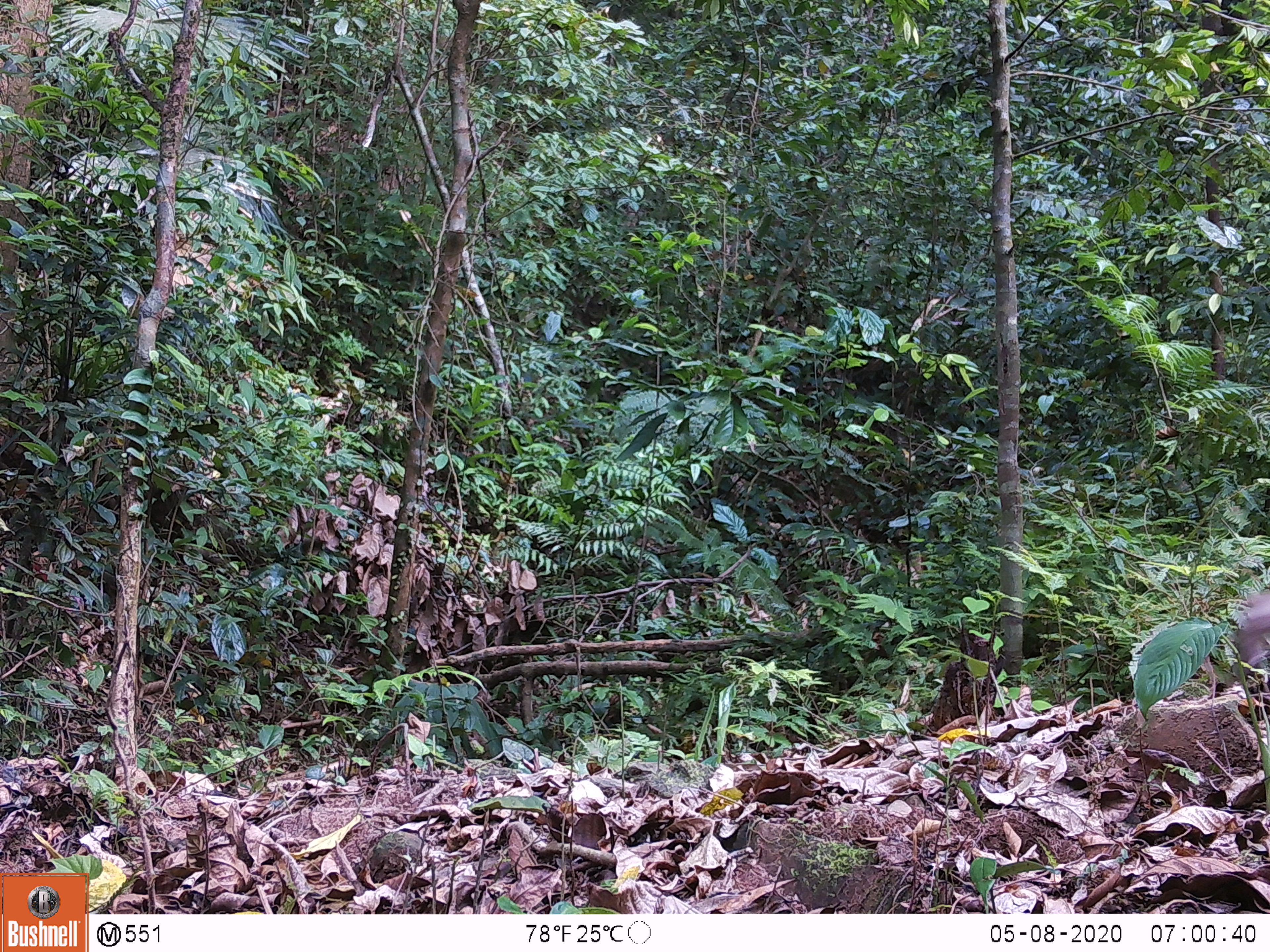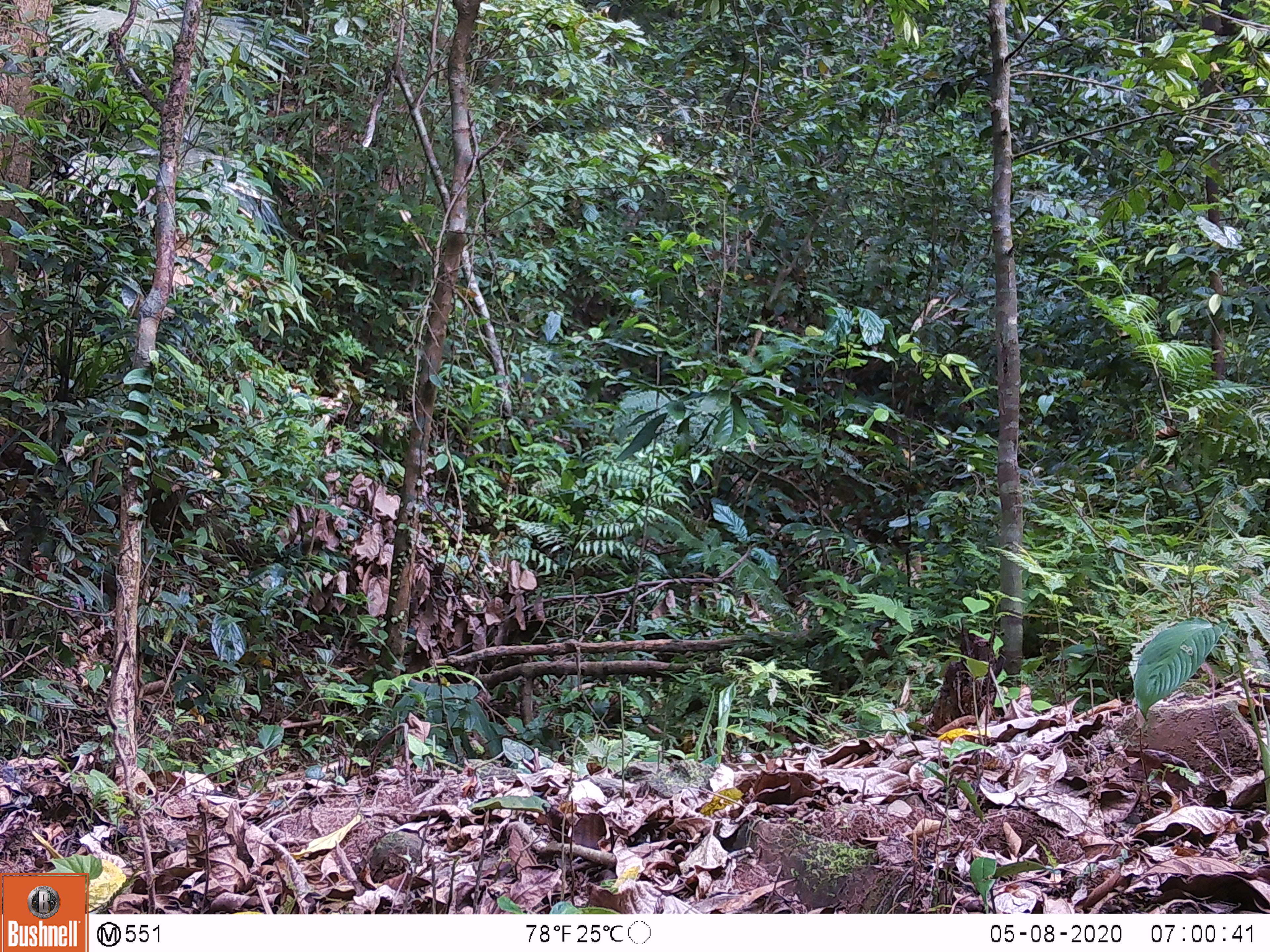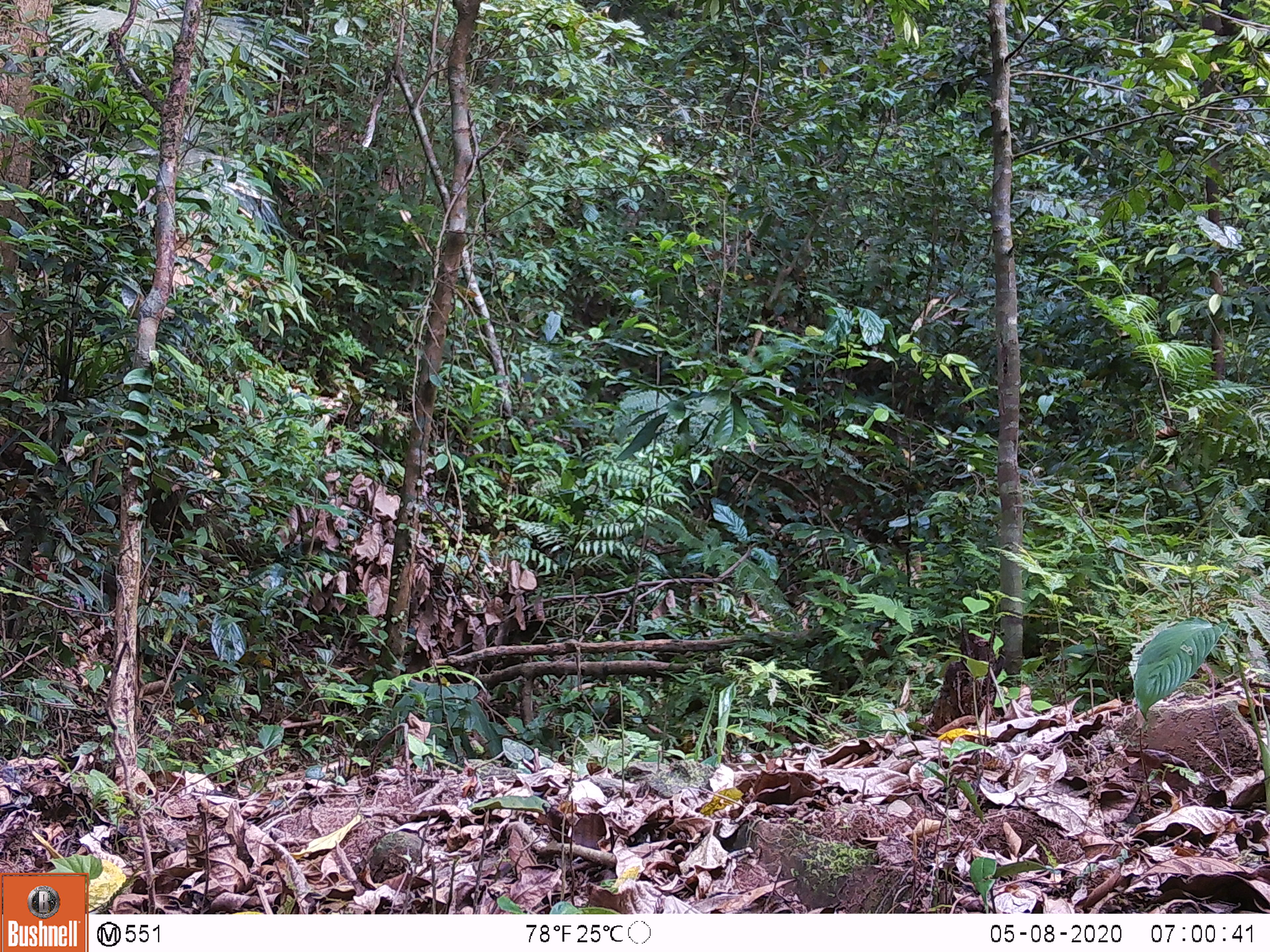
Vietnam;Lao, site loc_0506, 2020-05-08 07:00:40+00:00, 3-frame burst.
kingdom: Animalia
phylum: Chordata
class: Mammalia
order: Primates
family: Cercopithecidae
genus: Macaca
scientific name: Macaca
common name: macaques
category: assam or rhesus macaque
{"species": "assam or rhesus macaque (macaques) (Macaca)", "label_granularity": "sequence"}